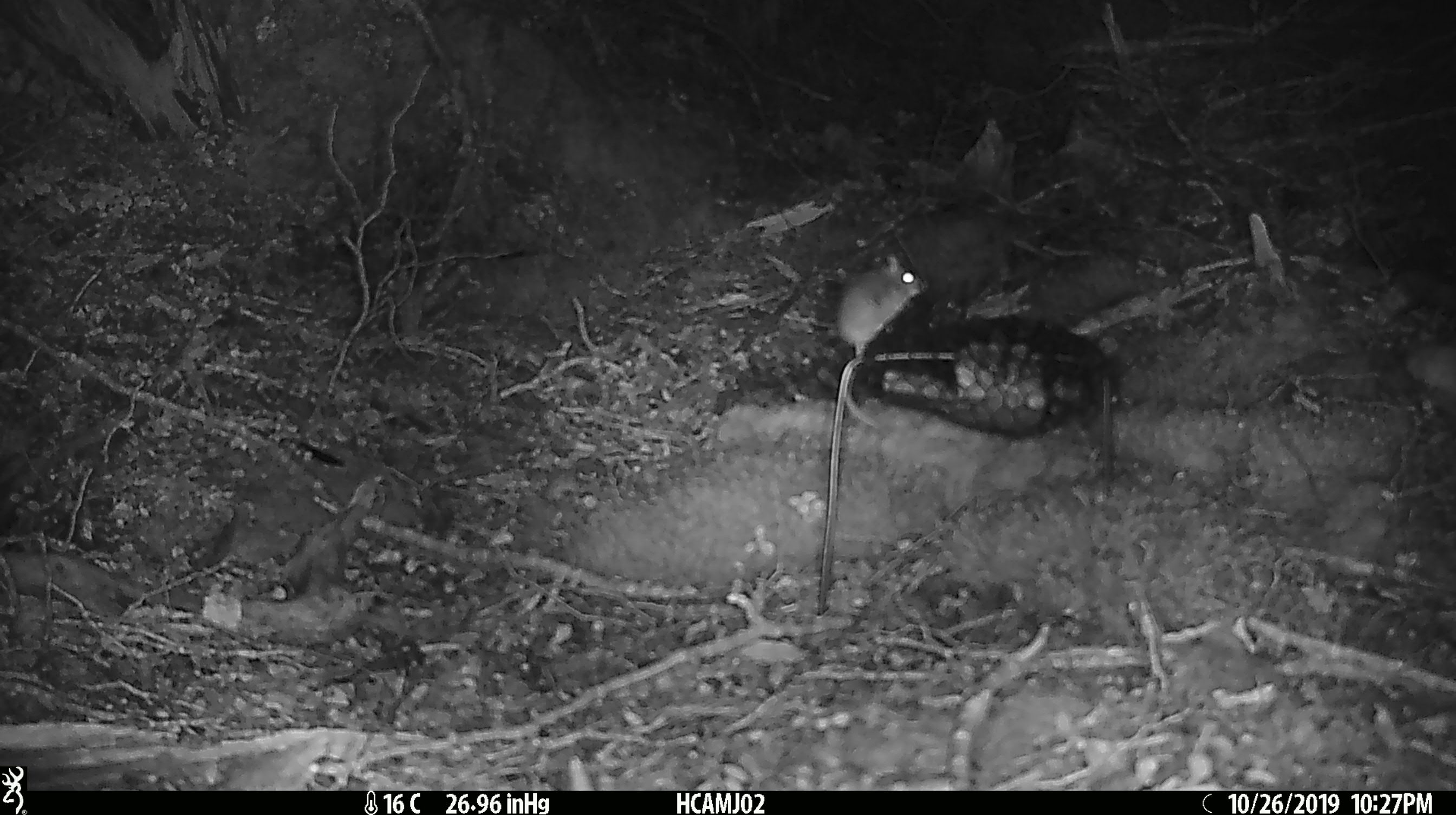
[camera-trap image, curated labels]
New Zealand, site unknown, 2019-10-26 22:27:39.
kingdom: Animalia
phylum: Chordata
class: Mammalia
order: Rodentia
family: Muridae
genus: Mus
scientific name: Mus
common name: mouse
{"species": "mouse (Mus)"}